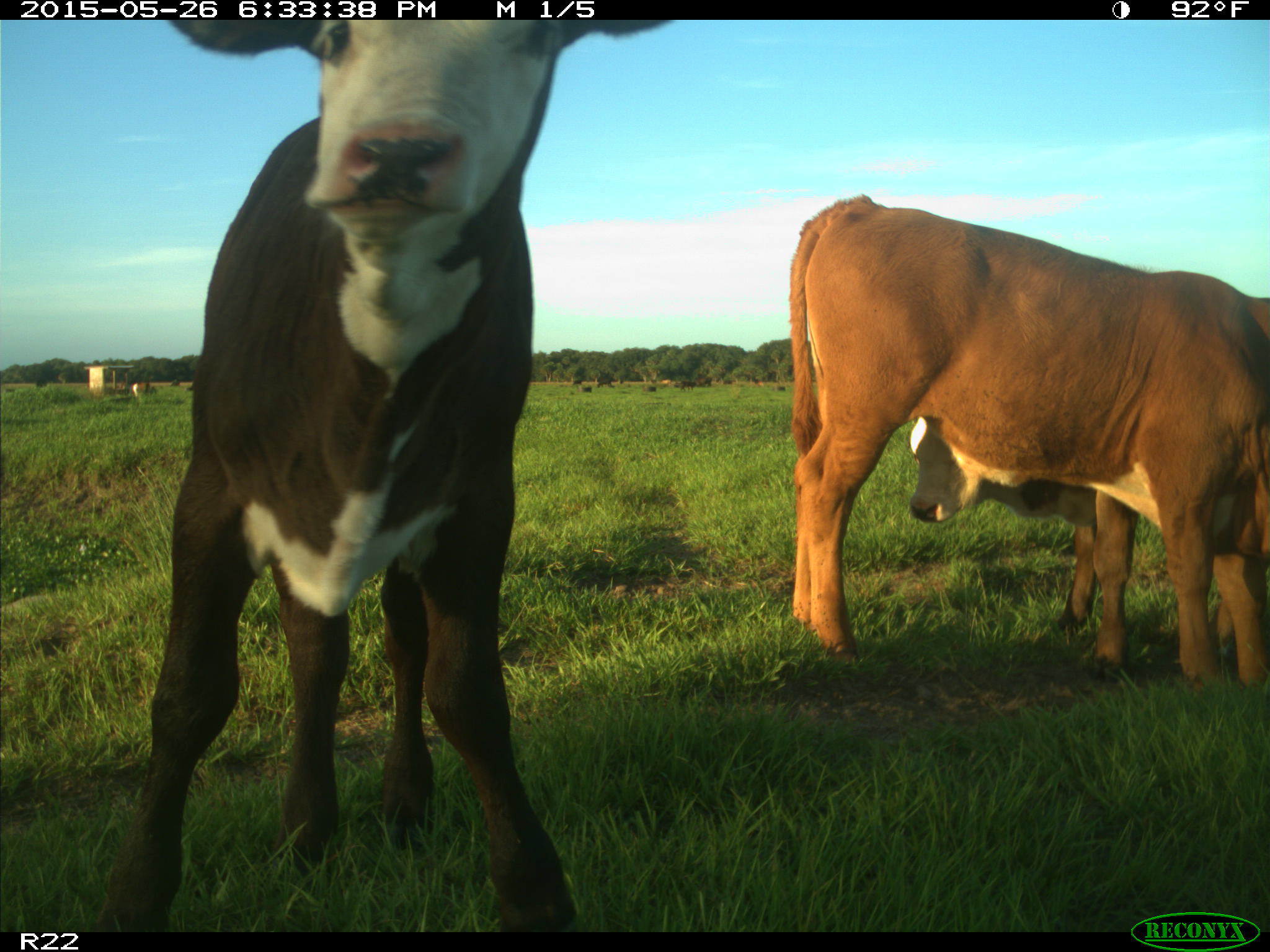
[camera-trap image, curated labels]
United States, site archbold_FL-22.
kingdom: Animalia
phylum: Chordata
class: Mammalia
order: Artiodactyla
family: Bovidae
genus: Bos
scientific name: Bos taurus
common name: domestic cow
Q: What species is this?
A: Bos taurus (domestic cow).